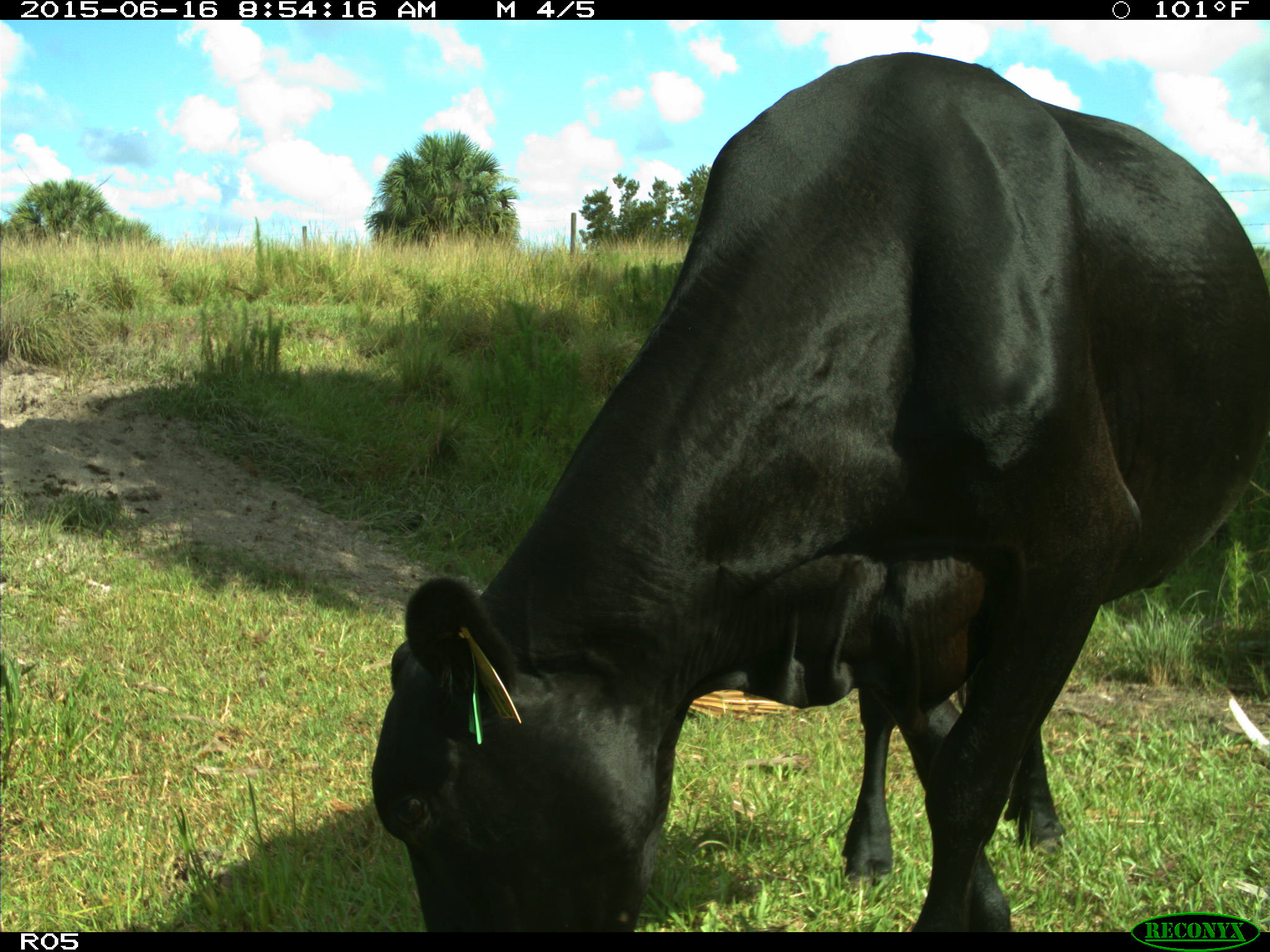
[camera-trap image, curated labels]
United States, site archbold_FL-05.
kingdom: Animalia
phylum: Chordata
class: Mammalia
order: Artiodactyla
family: Bovidae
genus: Bos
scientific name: Bos taurus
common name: domestic cow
Bos taurus (domestic cow).